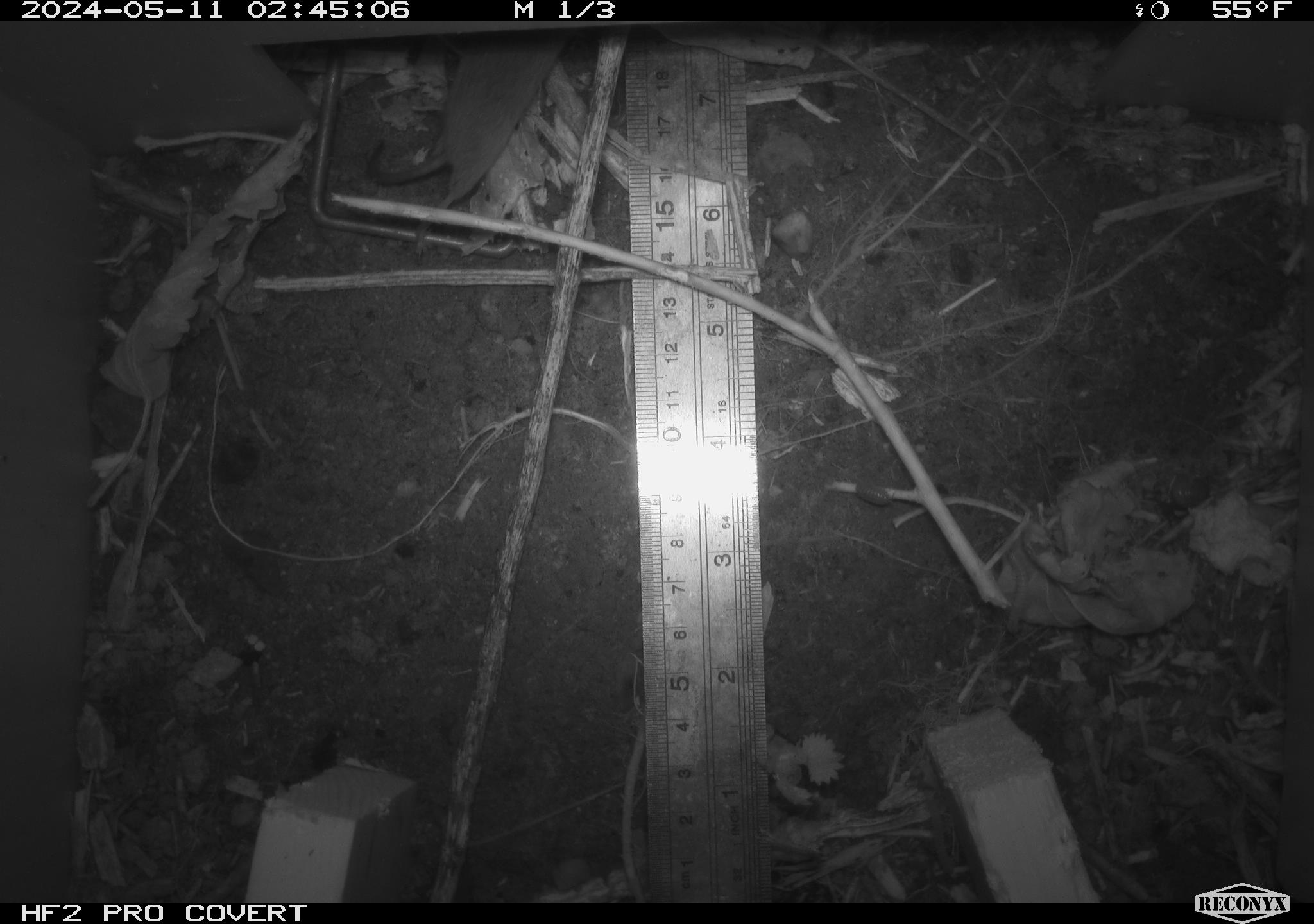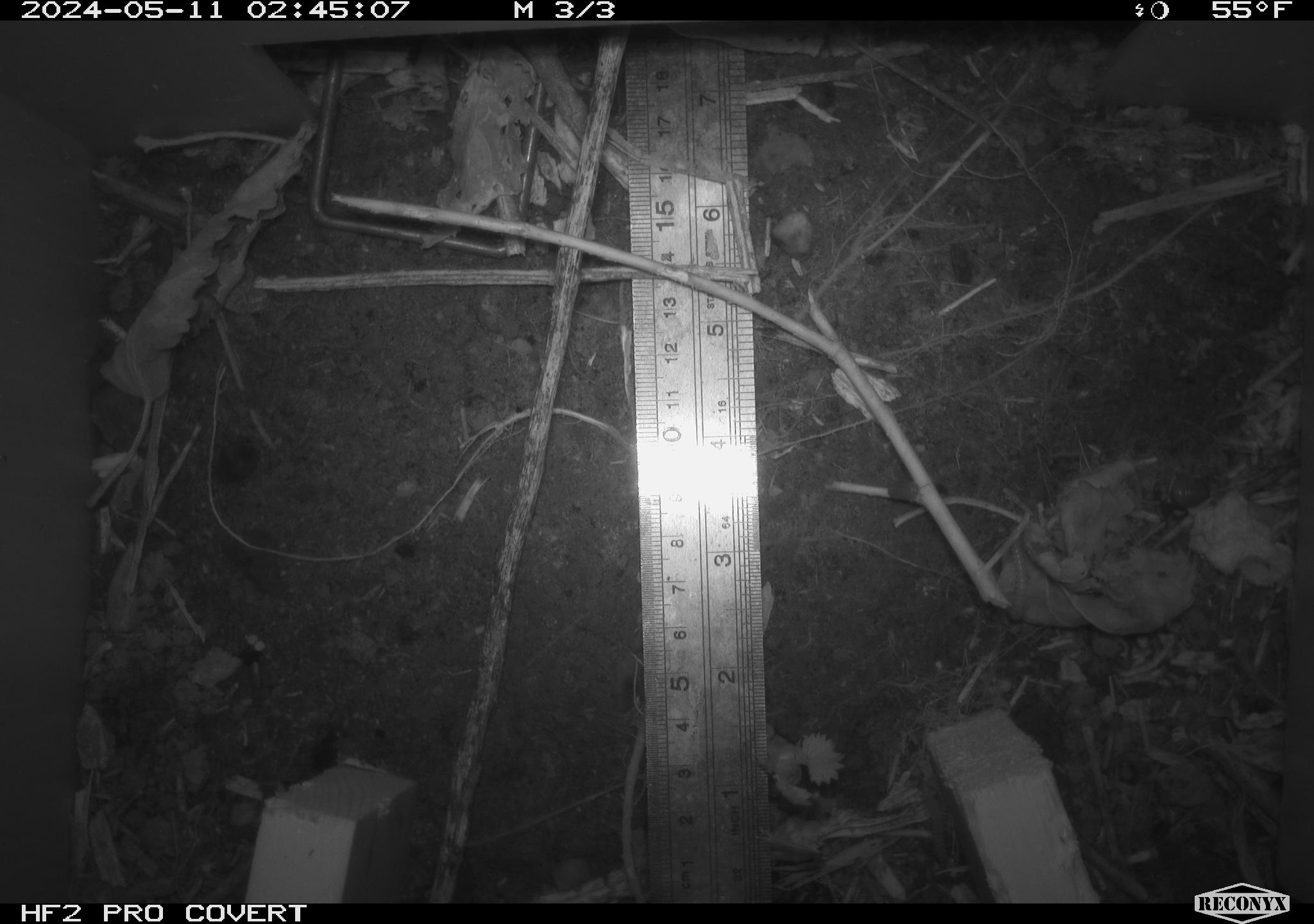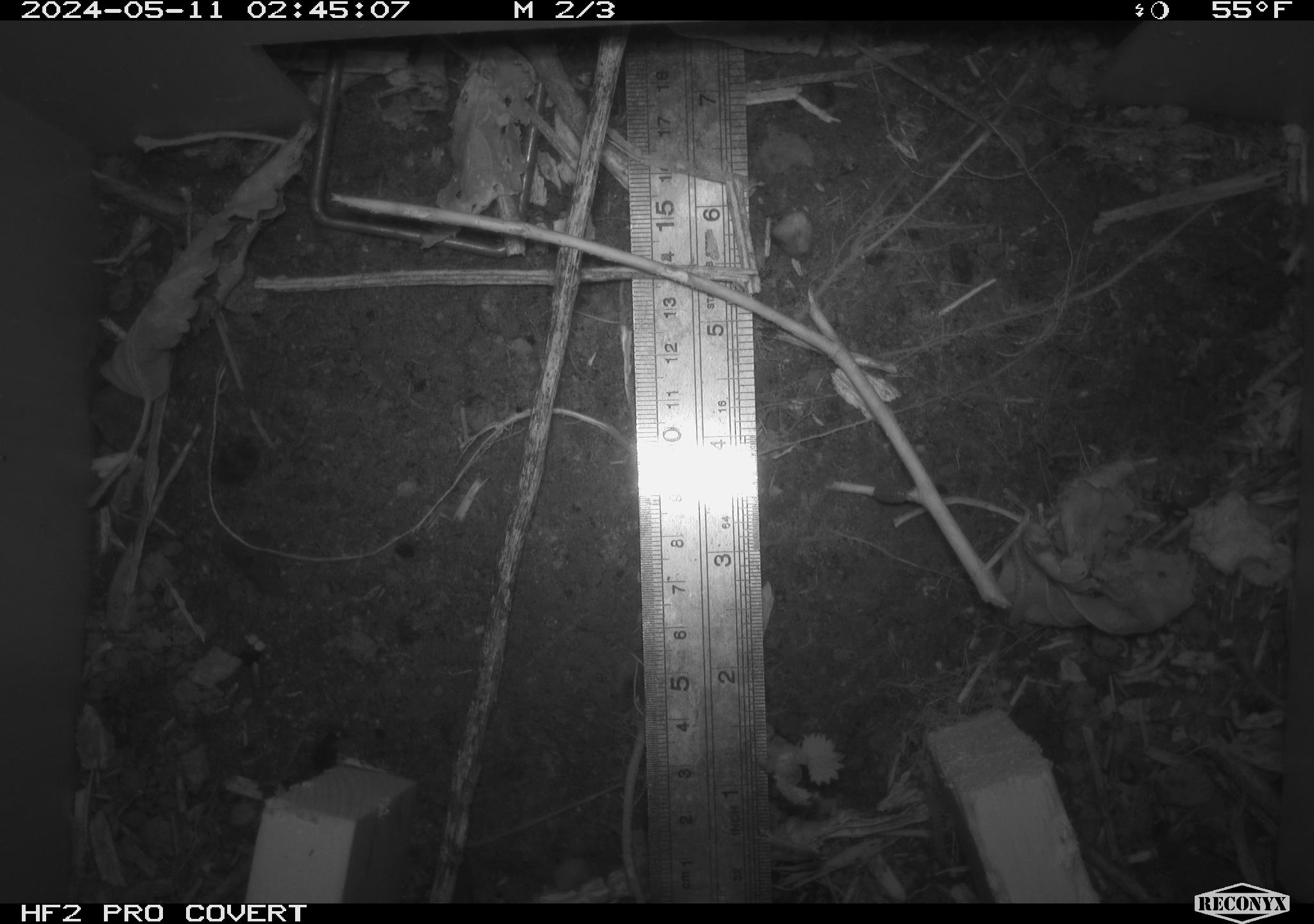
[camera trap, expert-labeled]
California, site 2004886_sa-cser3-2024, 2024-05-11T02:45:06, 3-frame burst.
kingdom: Animalia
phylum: Chordata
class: Mammalia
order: Eulipotyphla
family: Soricidae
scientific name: Soricidae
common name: shrews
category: soricidae family